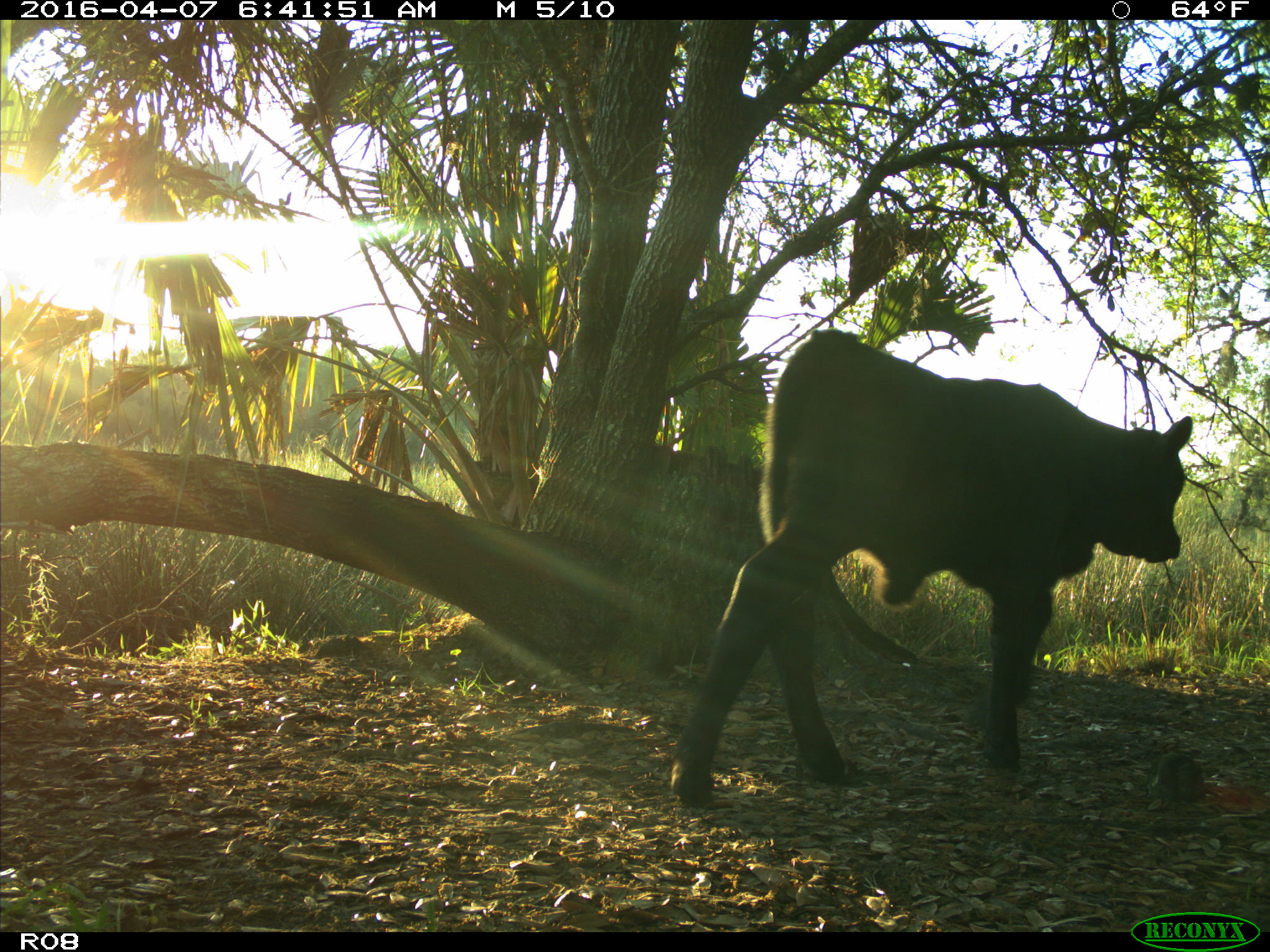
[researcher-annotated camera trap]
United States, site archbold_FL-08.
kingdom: Animalia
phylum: Chordata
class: Mammalia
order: Artiodactyla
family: Bovidae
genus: Bos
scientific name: Bos taurus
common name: domestic cow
Bos taurus (domestic cow).